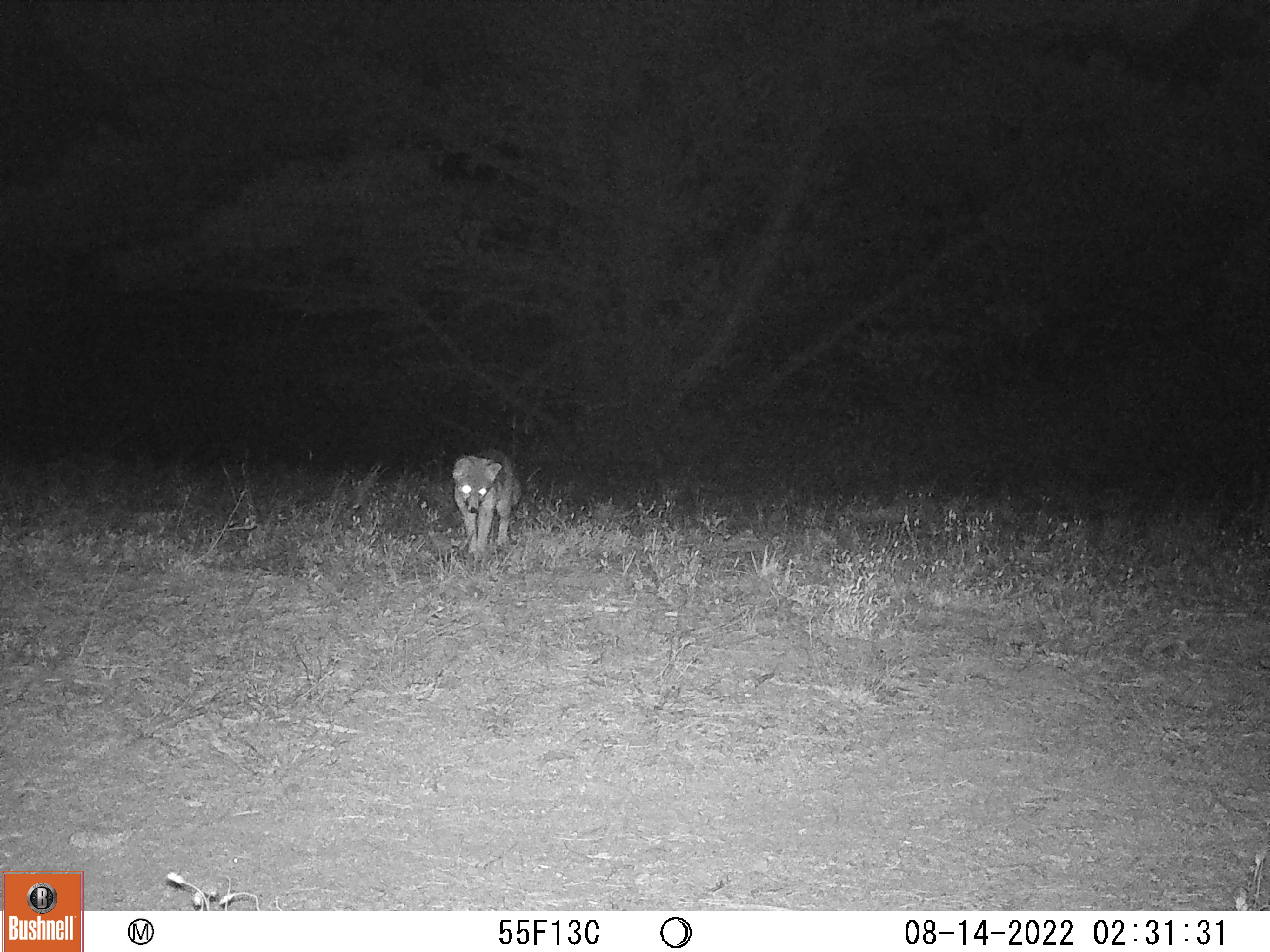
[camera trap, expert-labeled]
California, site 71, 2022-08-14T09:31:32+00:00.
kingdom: Animalia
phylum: Chordata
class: Mammalia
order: Carnivora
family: Canidae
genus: Urocyon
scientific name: Urocyon cinereoargenteus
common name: gray fox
Gray fox (Urocyon cinereoargenteus).